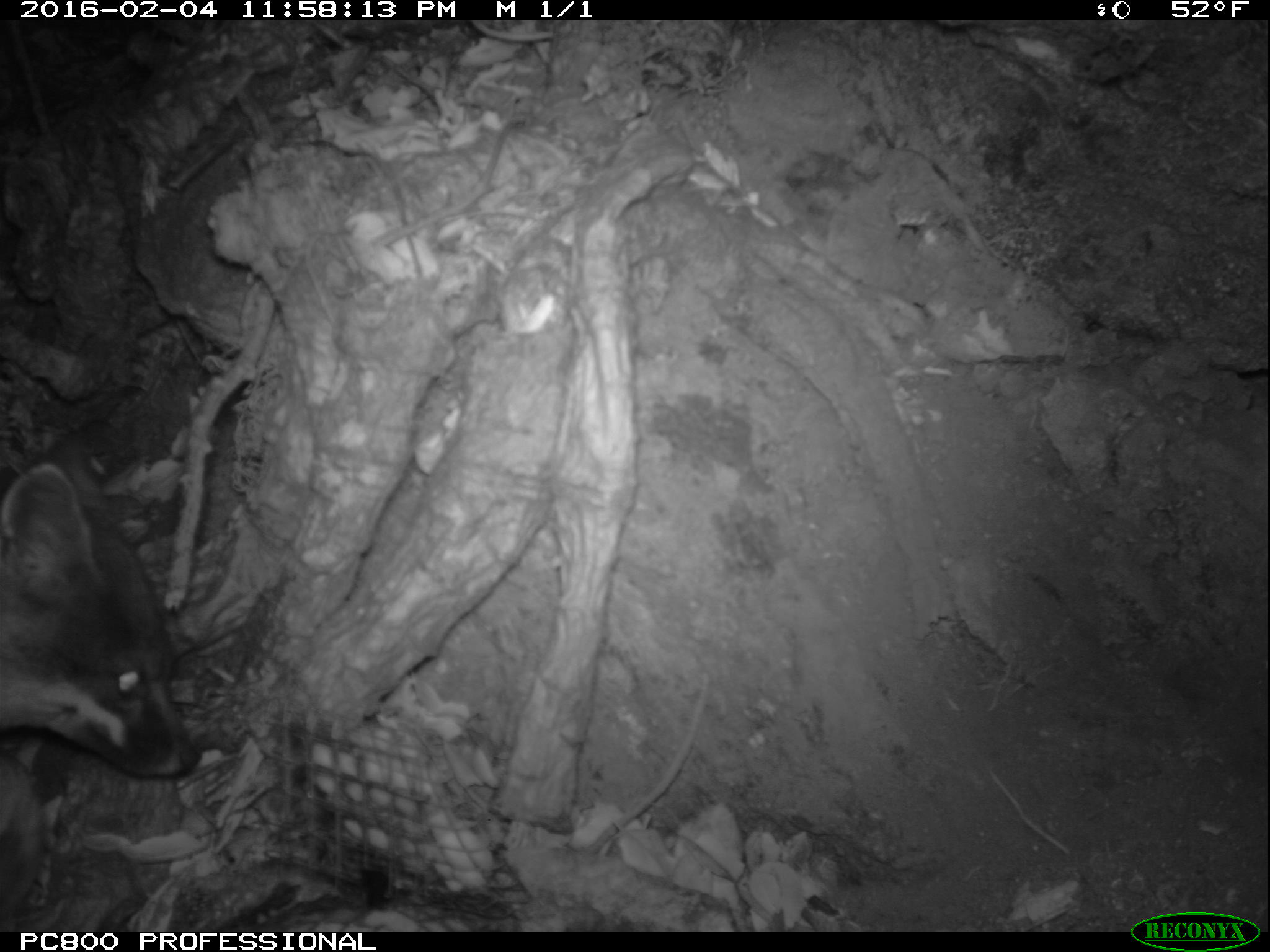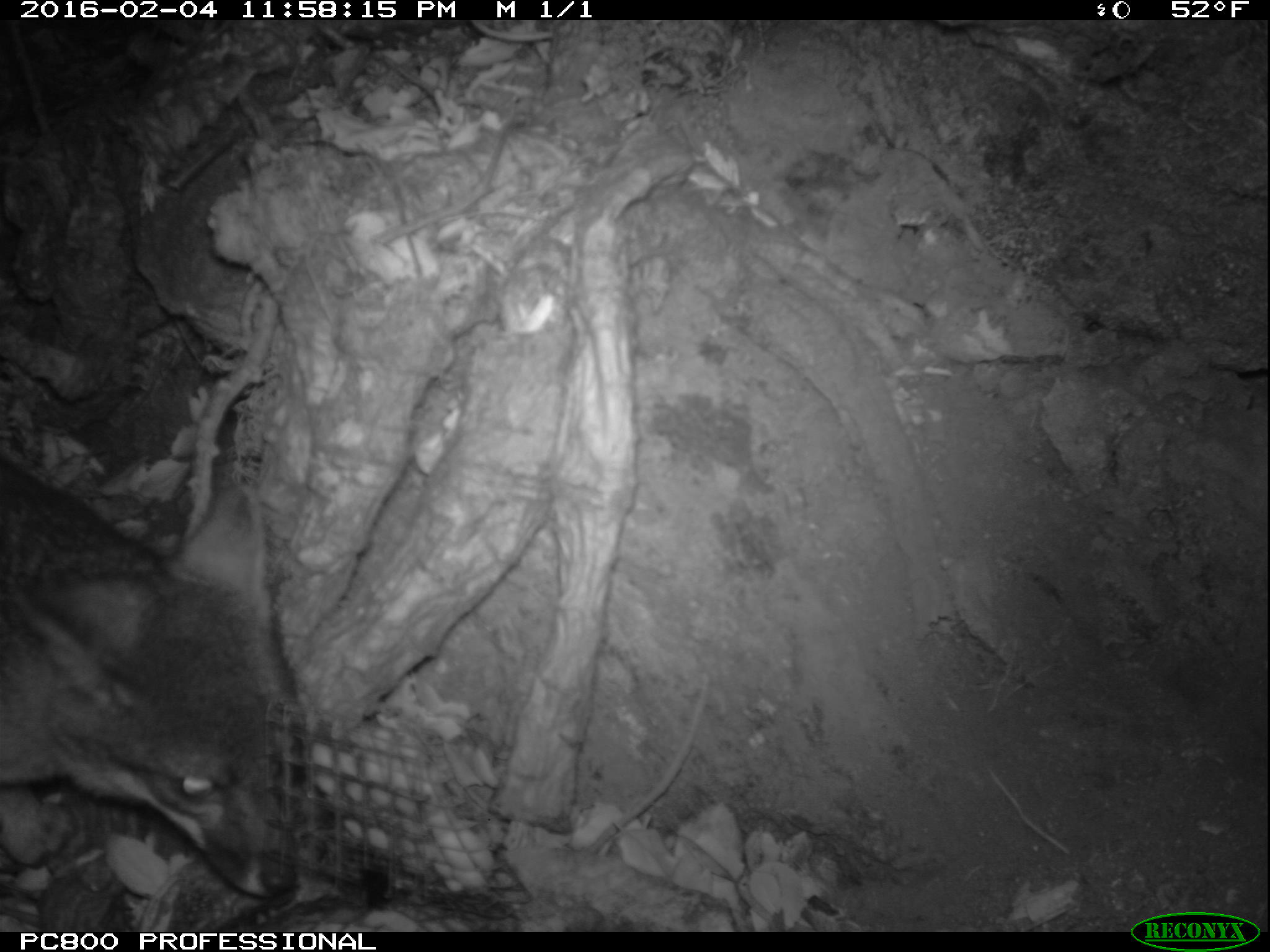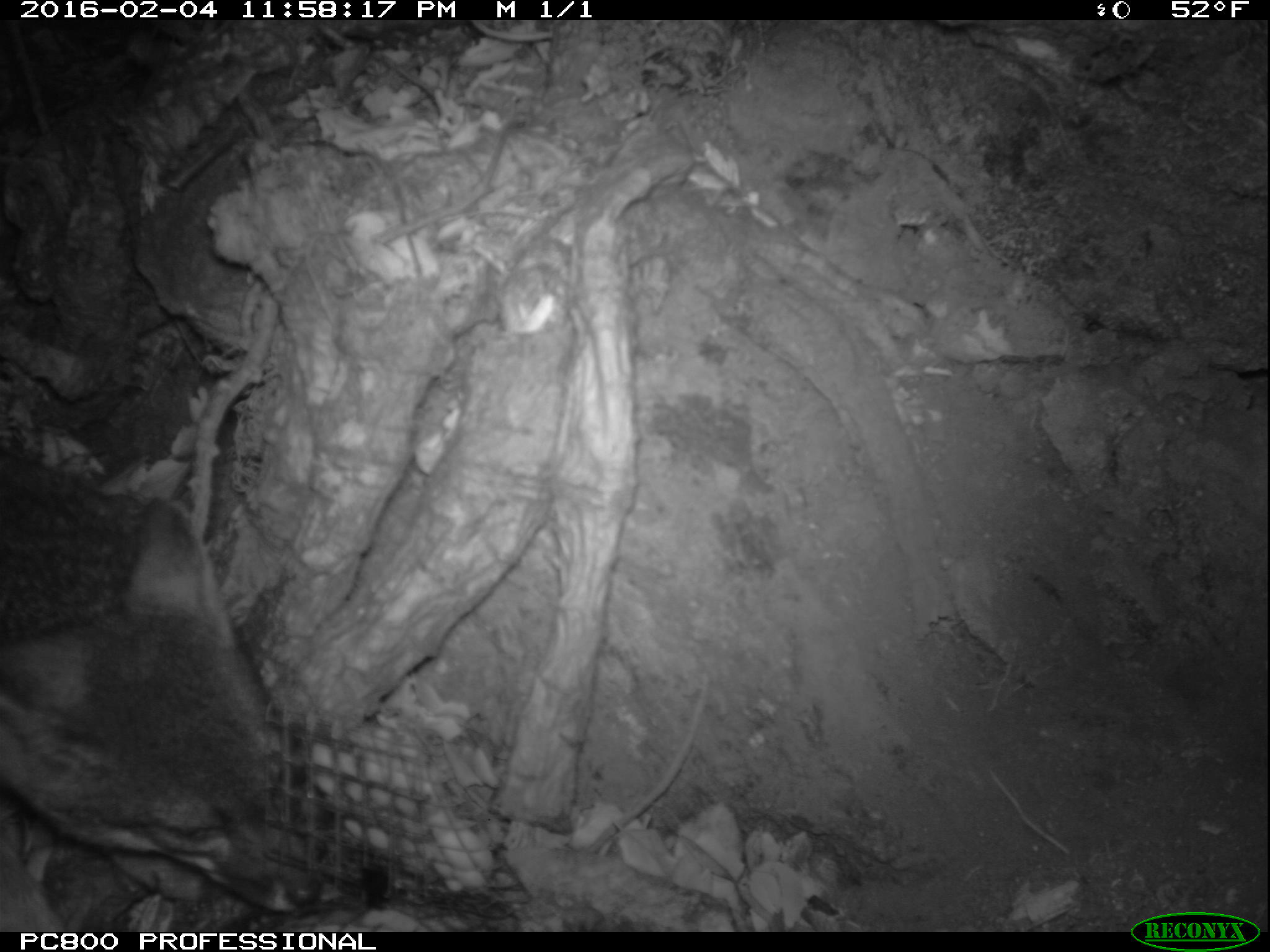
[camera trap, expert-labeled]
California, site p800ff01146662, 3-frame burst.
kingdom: Animalia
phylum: Chordata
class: Mammalia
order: Carnivora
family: Canidae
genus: Urocyon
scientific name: Urocyon littoralis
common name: island fox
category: fox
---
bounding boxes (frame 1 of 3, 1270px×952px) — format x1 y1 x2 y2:
fox: 0 433 198 782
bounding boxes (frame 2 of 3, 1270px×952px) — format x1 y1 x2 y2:
fox: 0 482 308 897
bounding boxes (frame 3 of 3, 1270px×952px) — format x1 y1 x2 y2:
fox: 0 438 324 913